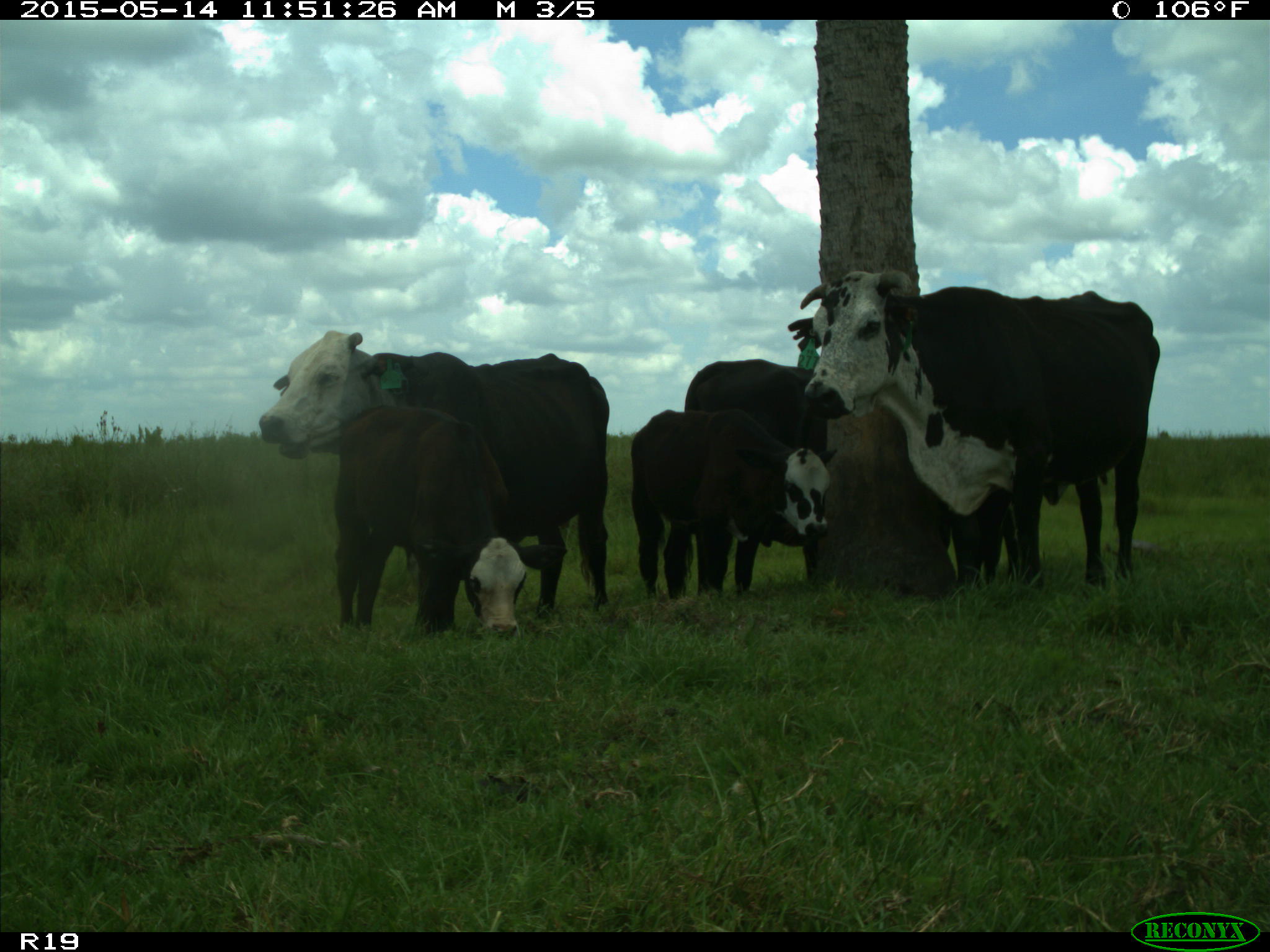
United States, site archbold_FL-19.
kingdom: Animalia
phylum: Chordata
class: Mammalia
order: Artiodactyla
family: Bovidae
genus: Bos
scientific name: Bos taurus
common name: domestic cow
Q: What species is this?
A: Bos taurus (domestic cow).